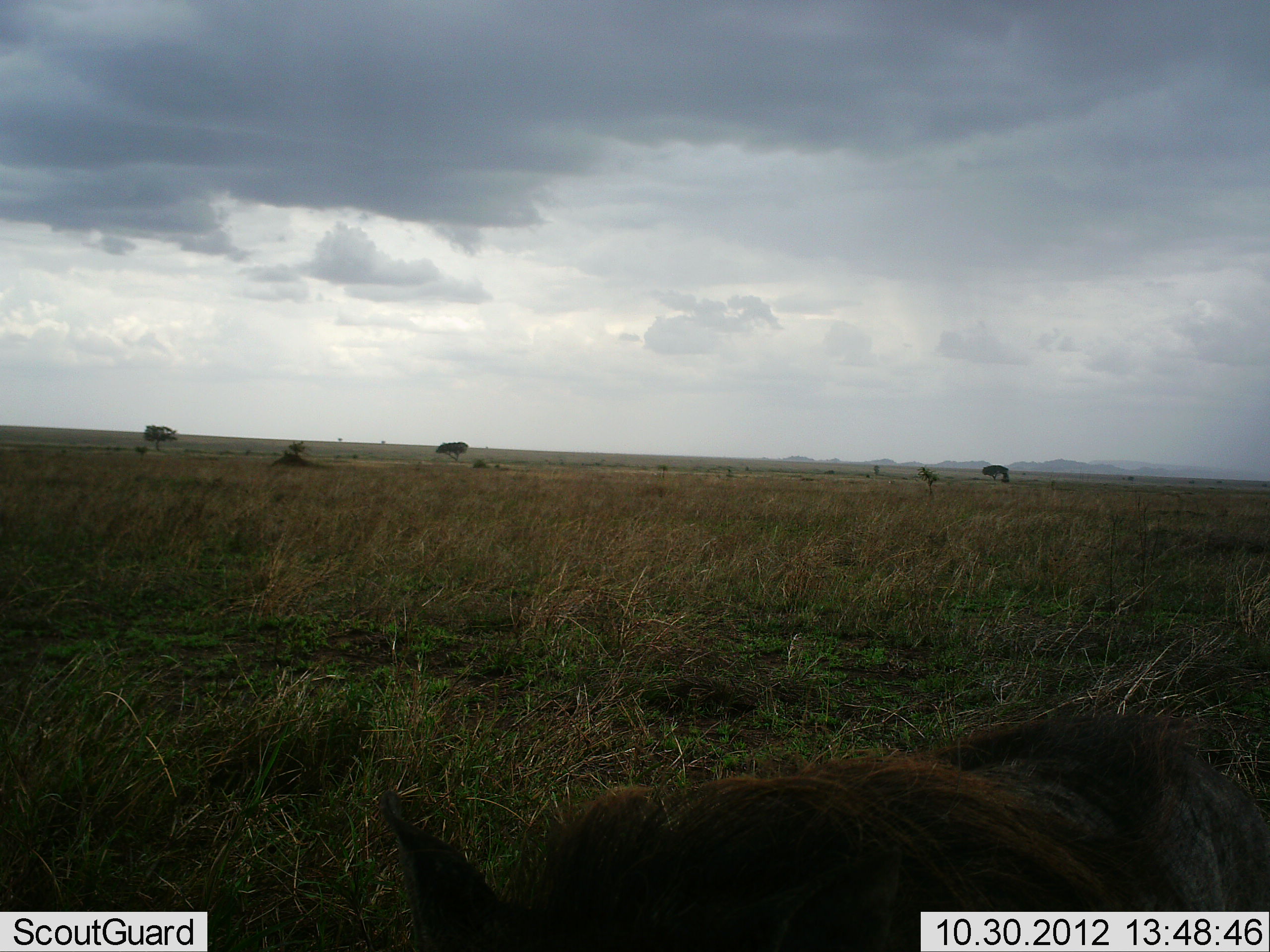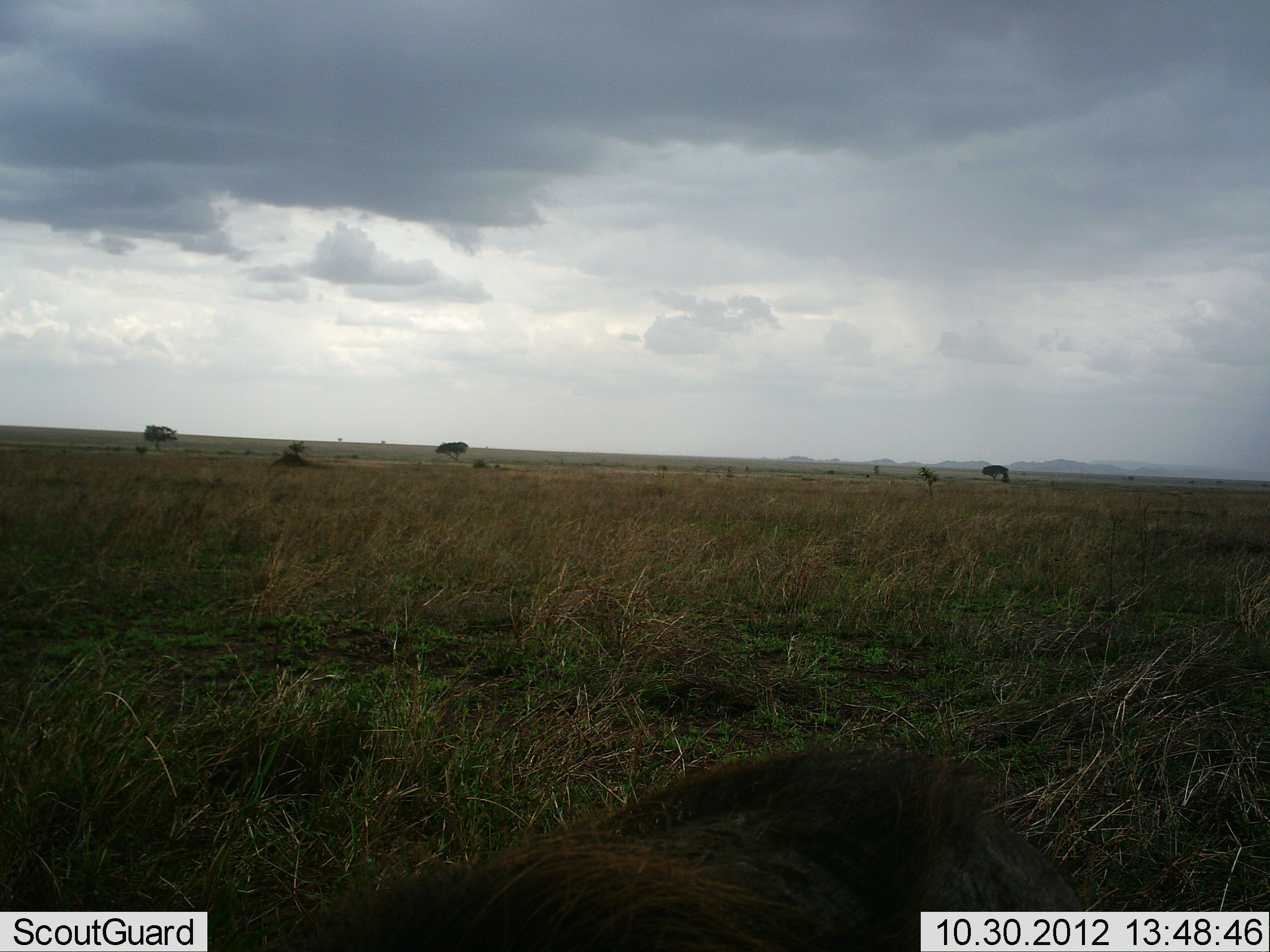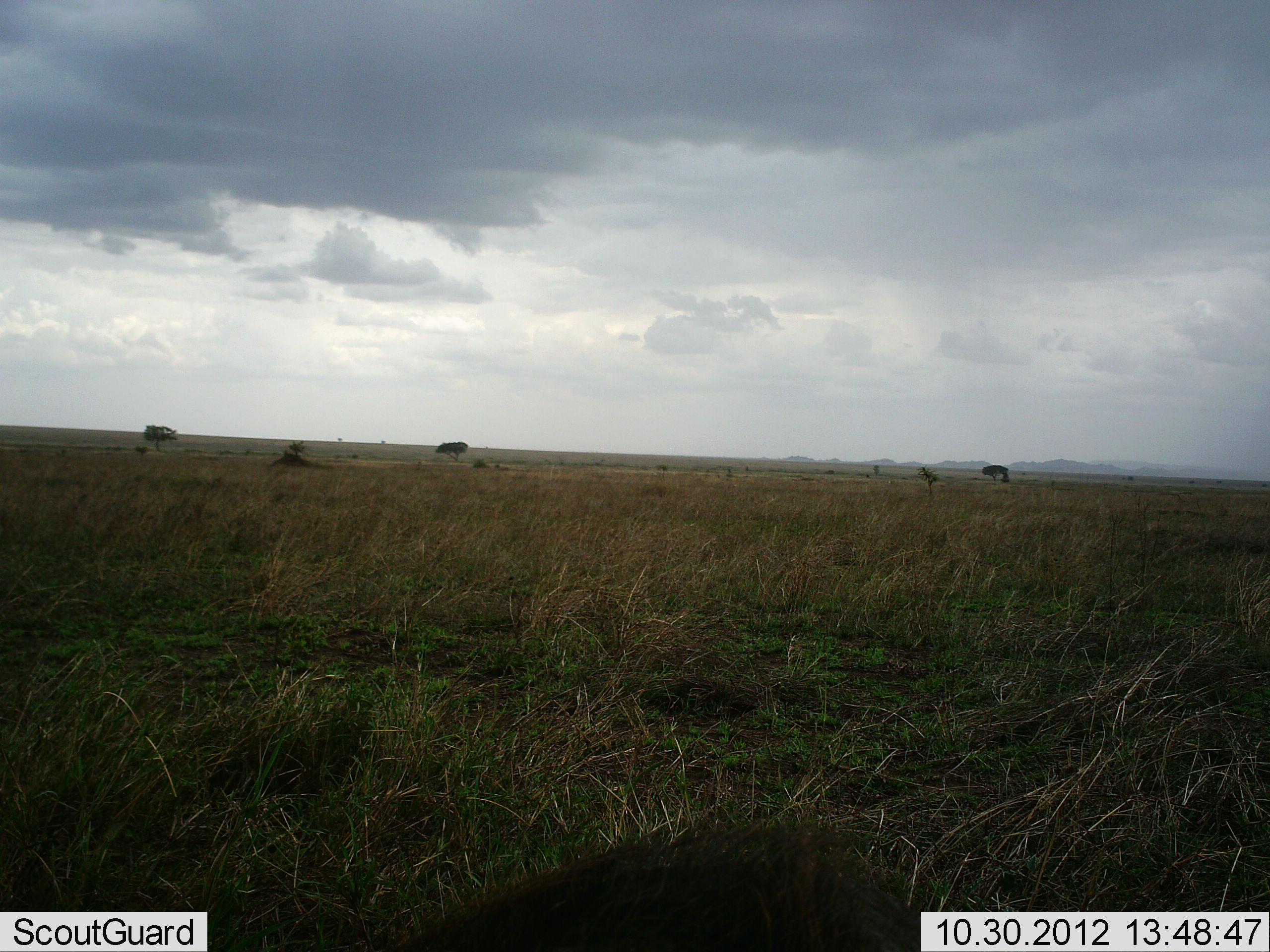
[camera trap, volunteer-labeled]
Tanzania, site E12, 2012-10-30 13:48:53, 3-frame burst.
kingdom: Animalia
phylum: Chordata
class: Mammalia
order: Artiodactyla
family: Suidae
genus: Phacochoerus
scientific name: Phacochoerus africanus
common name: warthog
Warthog (Phacochoerus africanus), count 1. Behavior (volunteer vote fractions): standing 10%, resting 0%, moving 90%, interacting 0%. Young present (vote fraction): 0%. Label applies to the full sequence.